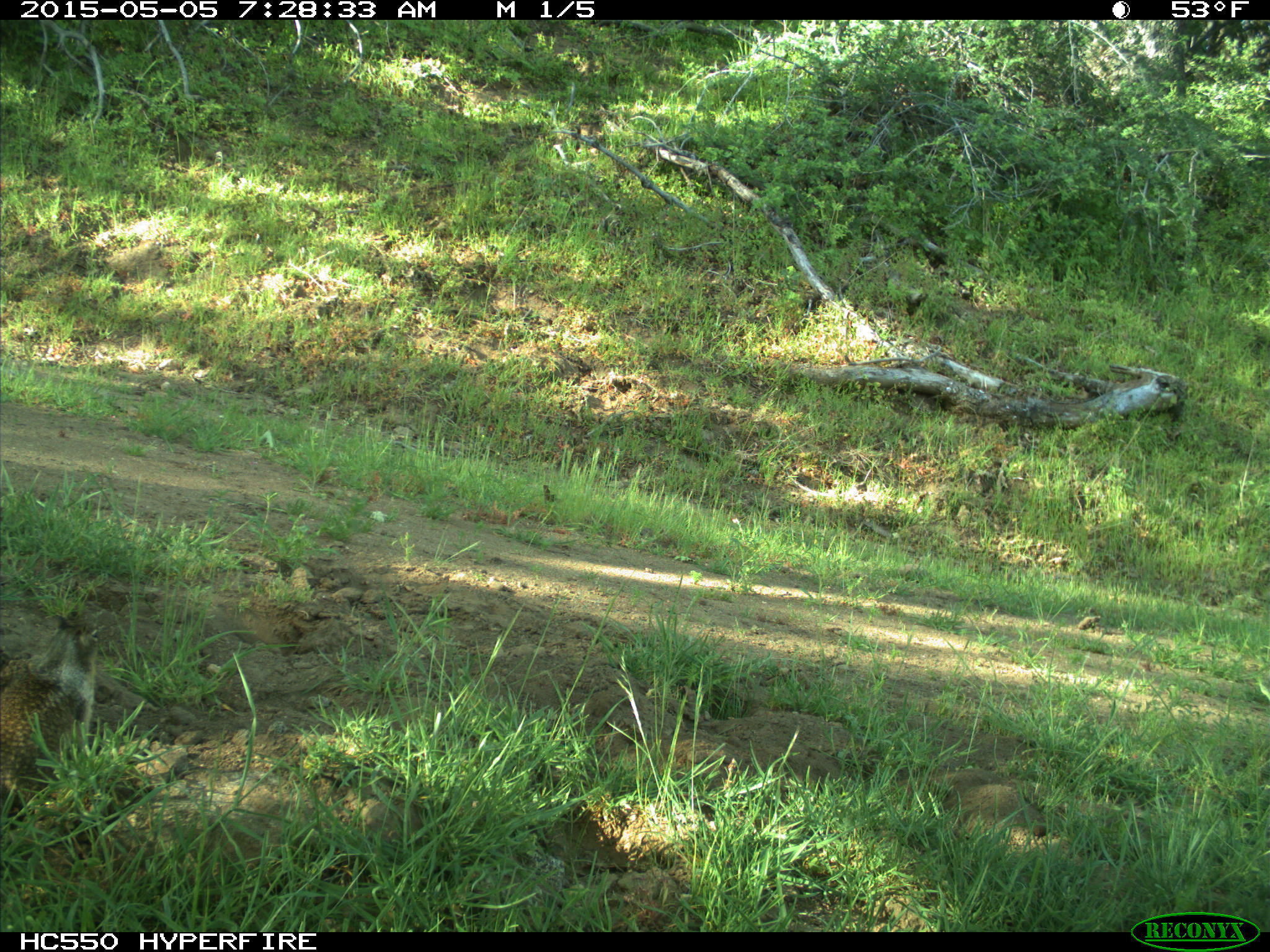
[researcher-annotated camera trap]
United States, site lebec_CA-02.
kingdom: Animalia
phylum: Chordata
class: Mammalia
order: Rodentia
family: Sciuridae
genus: Otospermophilus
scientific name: Otospermophilus beecheyi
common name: california ground squirrel